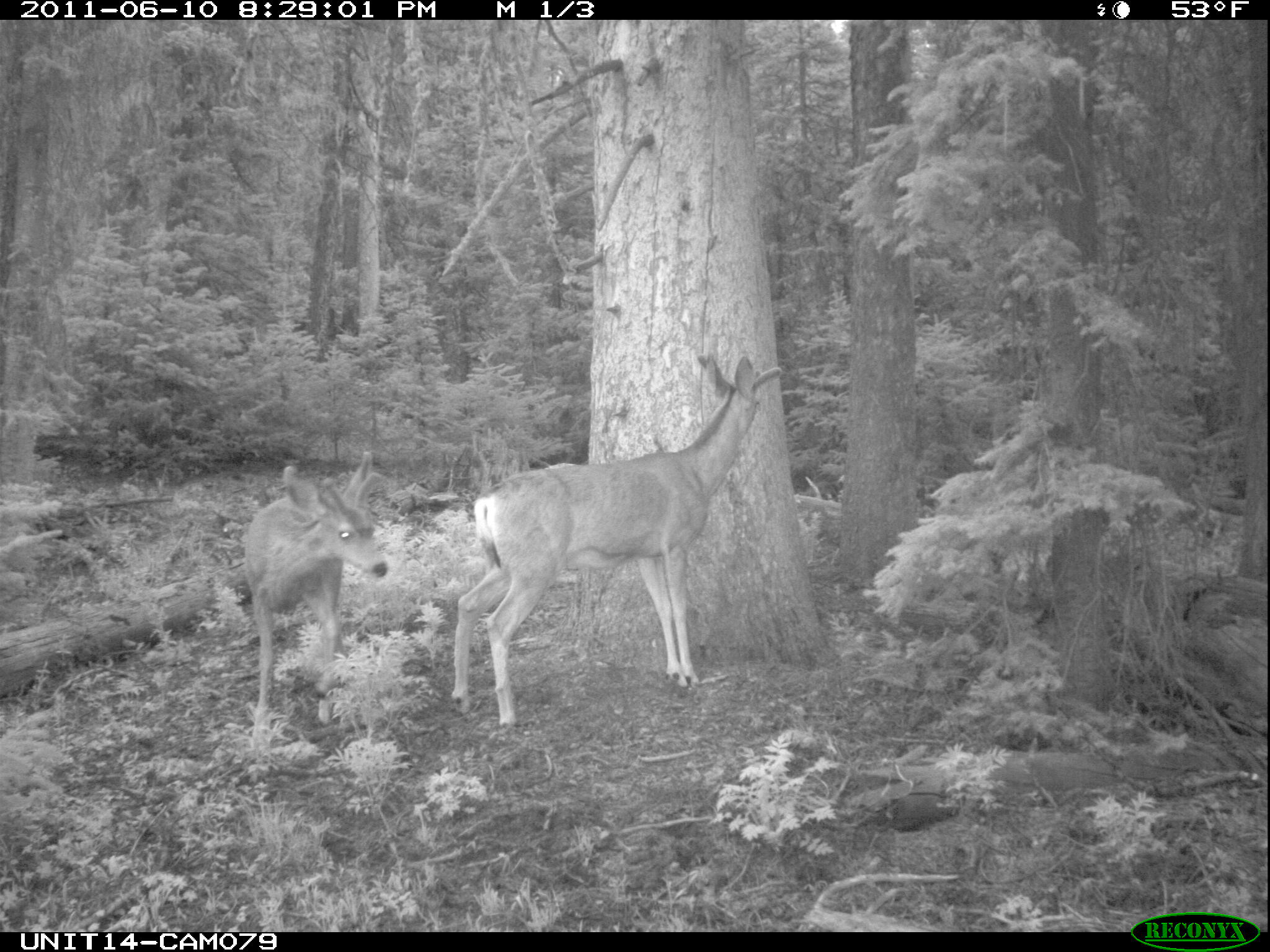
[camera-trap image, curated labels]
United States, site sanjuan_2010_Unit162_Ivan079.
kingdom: Animalia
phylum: Chordata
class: Mammalia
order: Artiodactyla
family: Cervidae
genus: Odocoileus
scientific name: Odocoileus hemionus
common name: mule deer